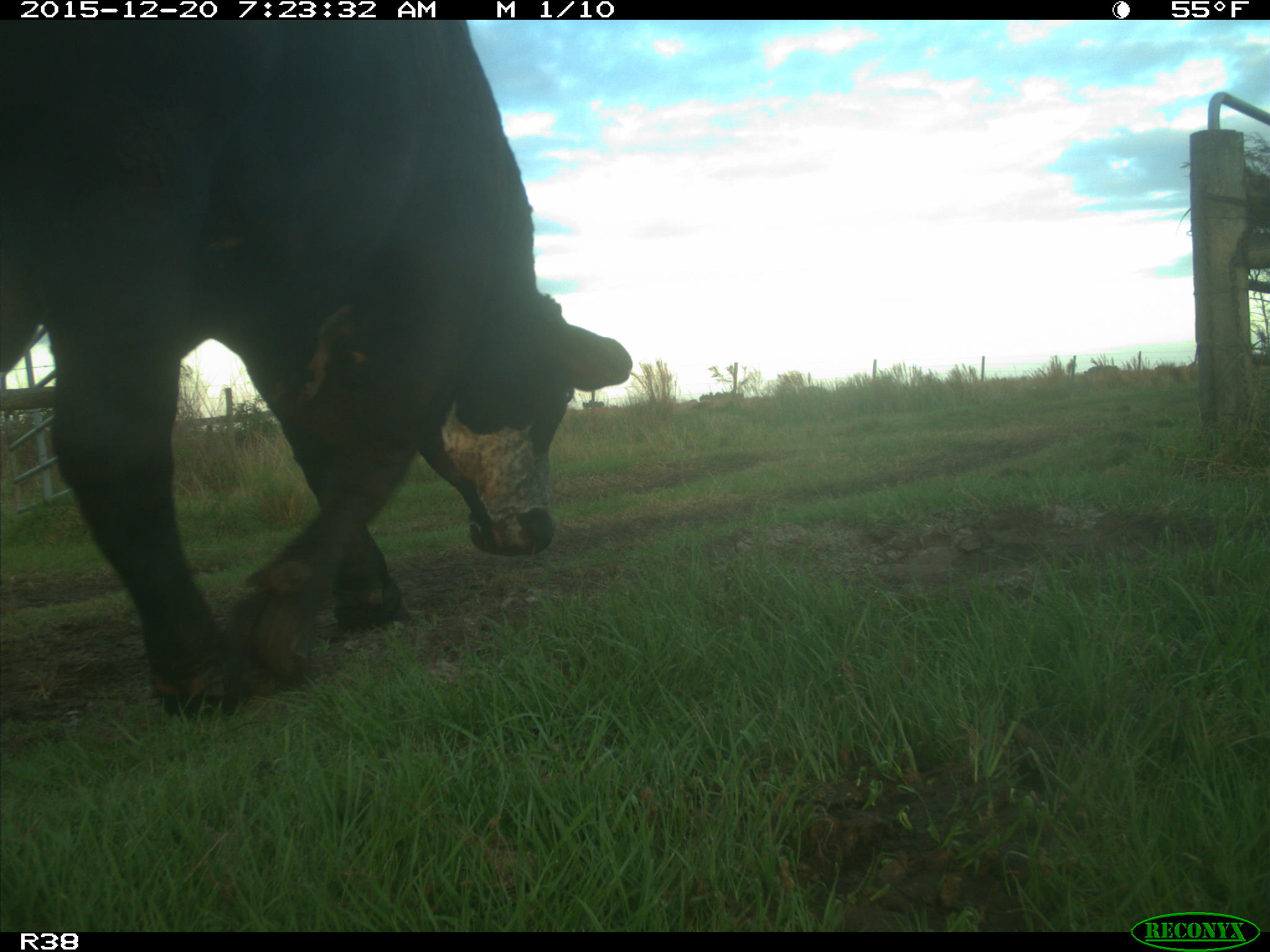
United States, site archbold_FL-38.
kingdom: Animalia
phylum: Chordata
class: Mammalia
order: Artiodactyla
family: Bovidae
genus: Bos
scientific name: Bos taurus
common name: domestic cow